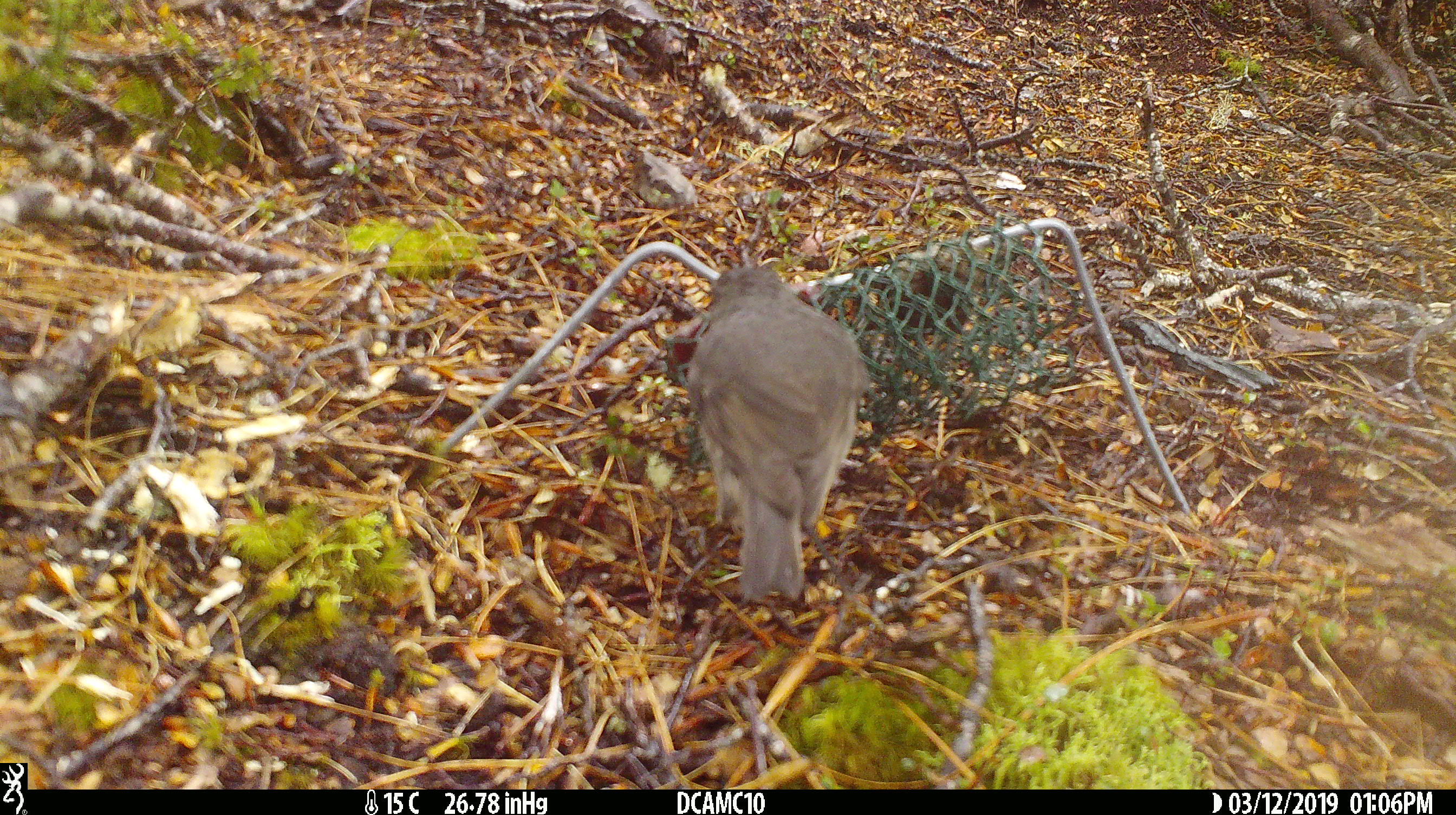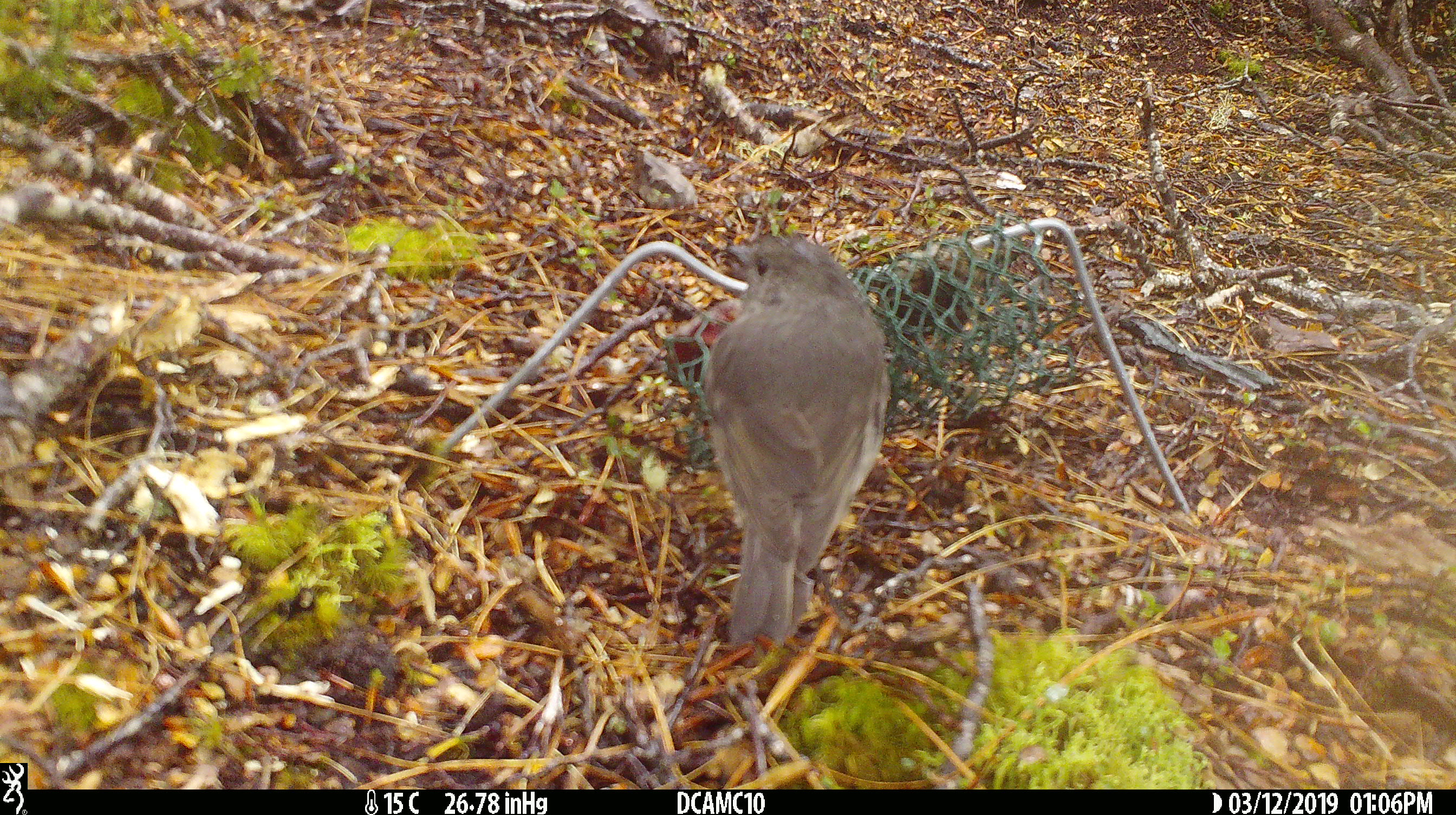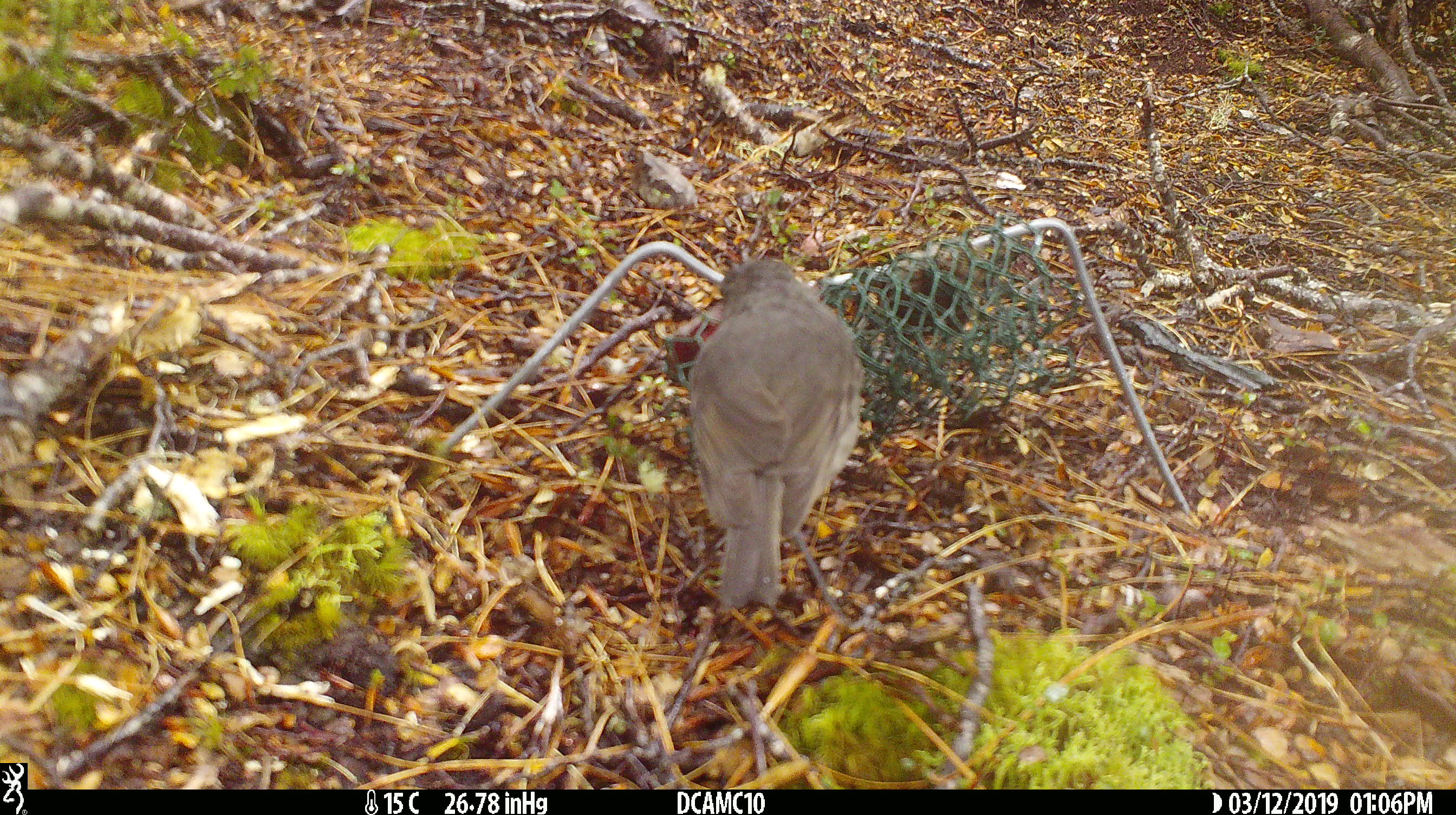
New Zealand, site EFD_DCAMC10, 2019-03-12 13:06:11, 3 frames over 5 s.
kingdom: Animalia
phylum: Chordata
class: Aves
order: Passeriformes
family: Petroicidae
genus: Petroica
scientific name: Petroica australis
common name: new zealand robin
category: robin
Robin (new zealand robin) (Petroica australis).